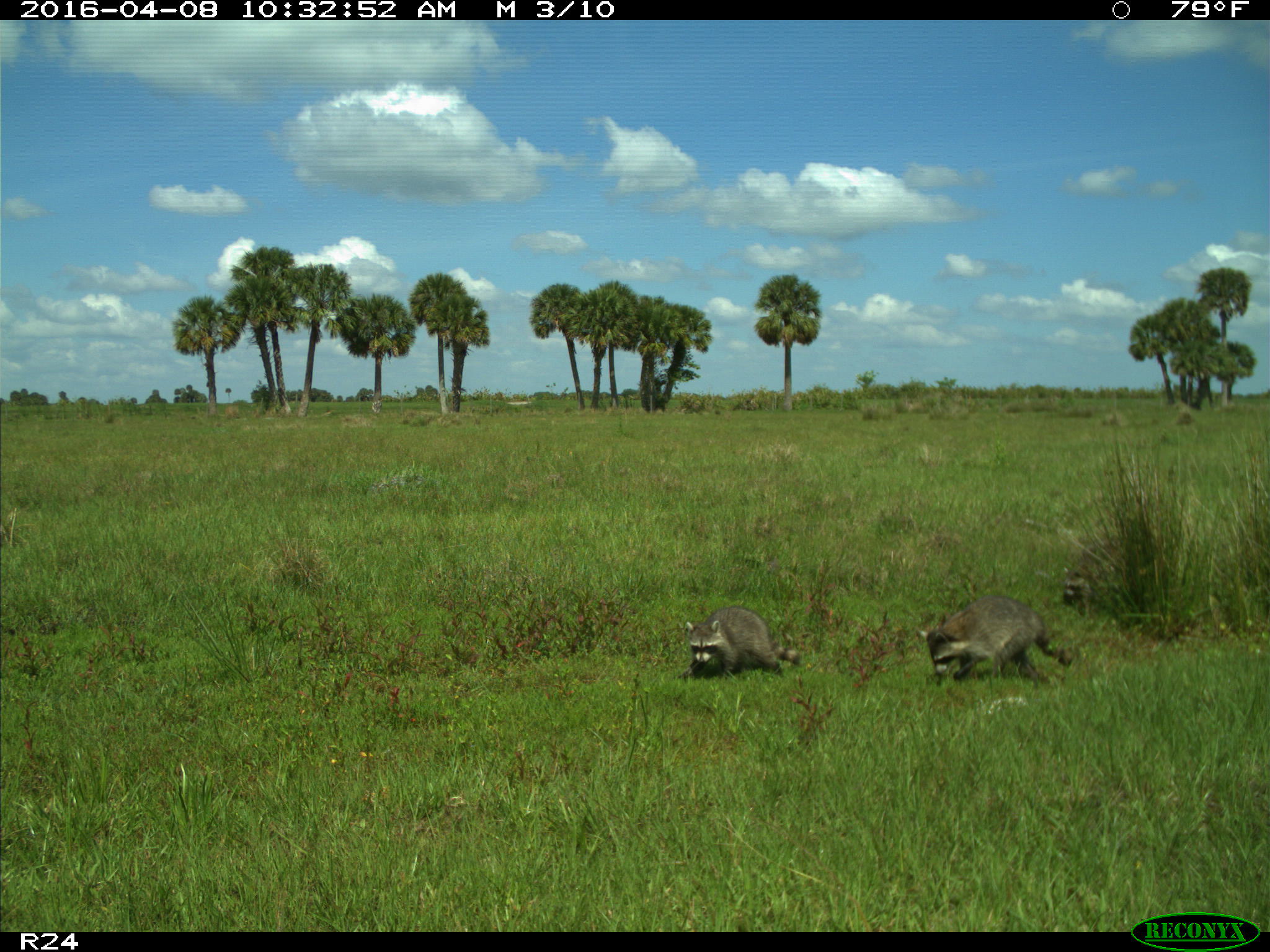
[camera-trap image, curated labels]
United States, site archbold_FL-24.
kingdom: Animalia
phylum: Chordata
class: Mammalia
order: Carnivora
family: Procyonidae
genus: Procyon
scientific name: Procyon lotor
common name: common raccoon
Procyon lotor (common raccoon).